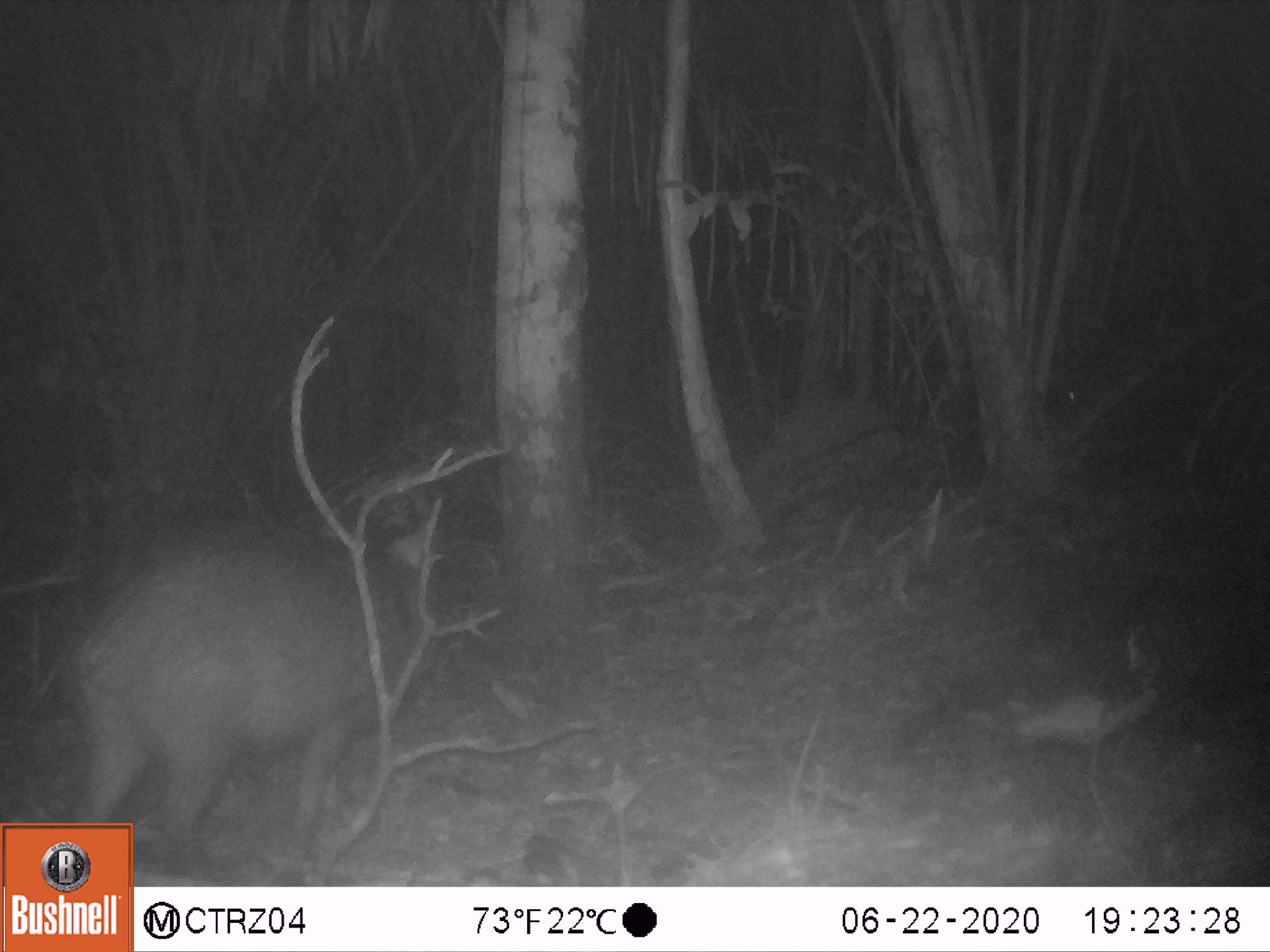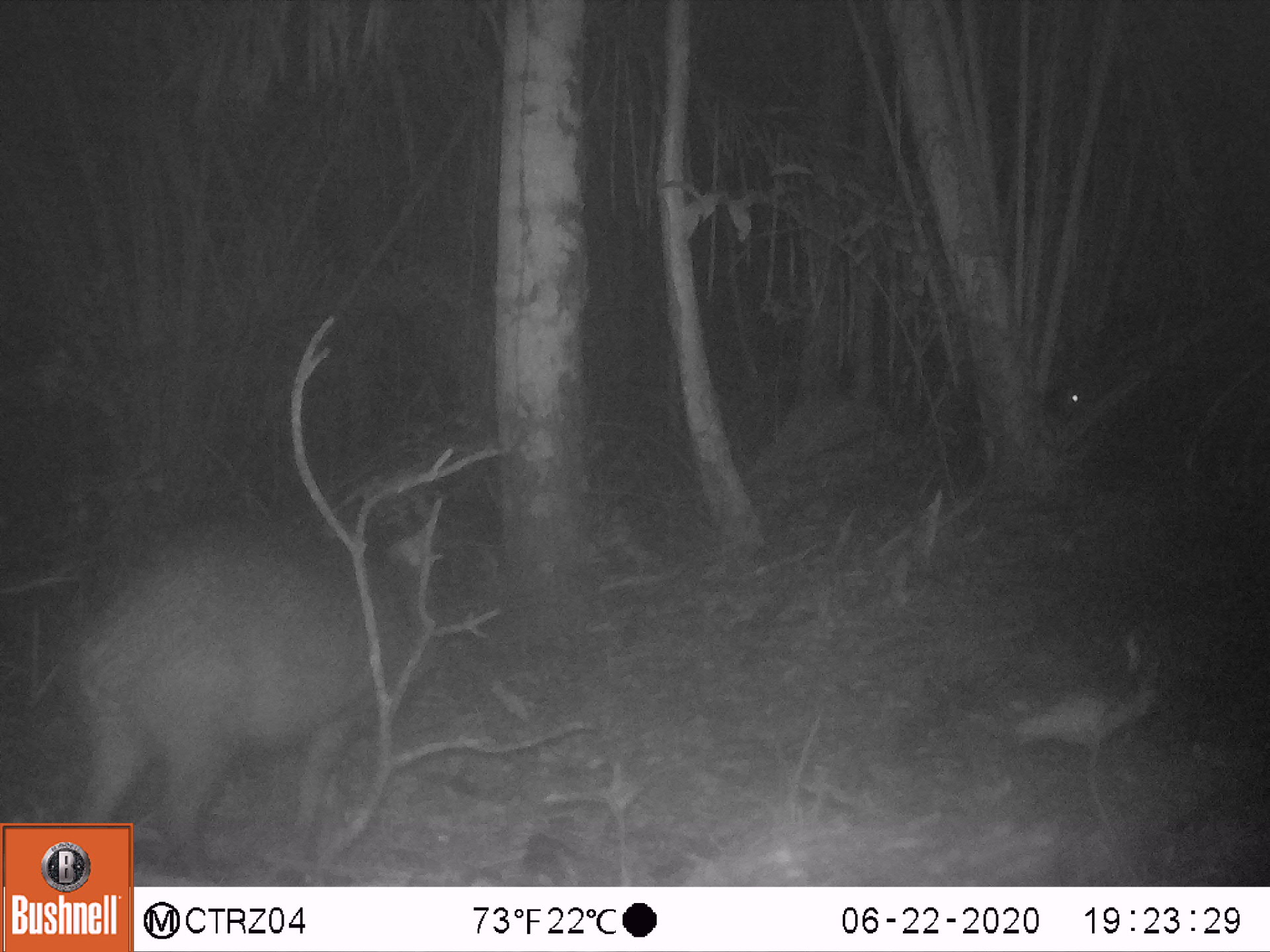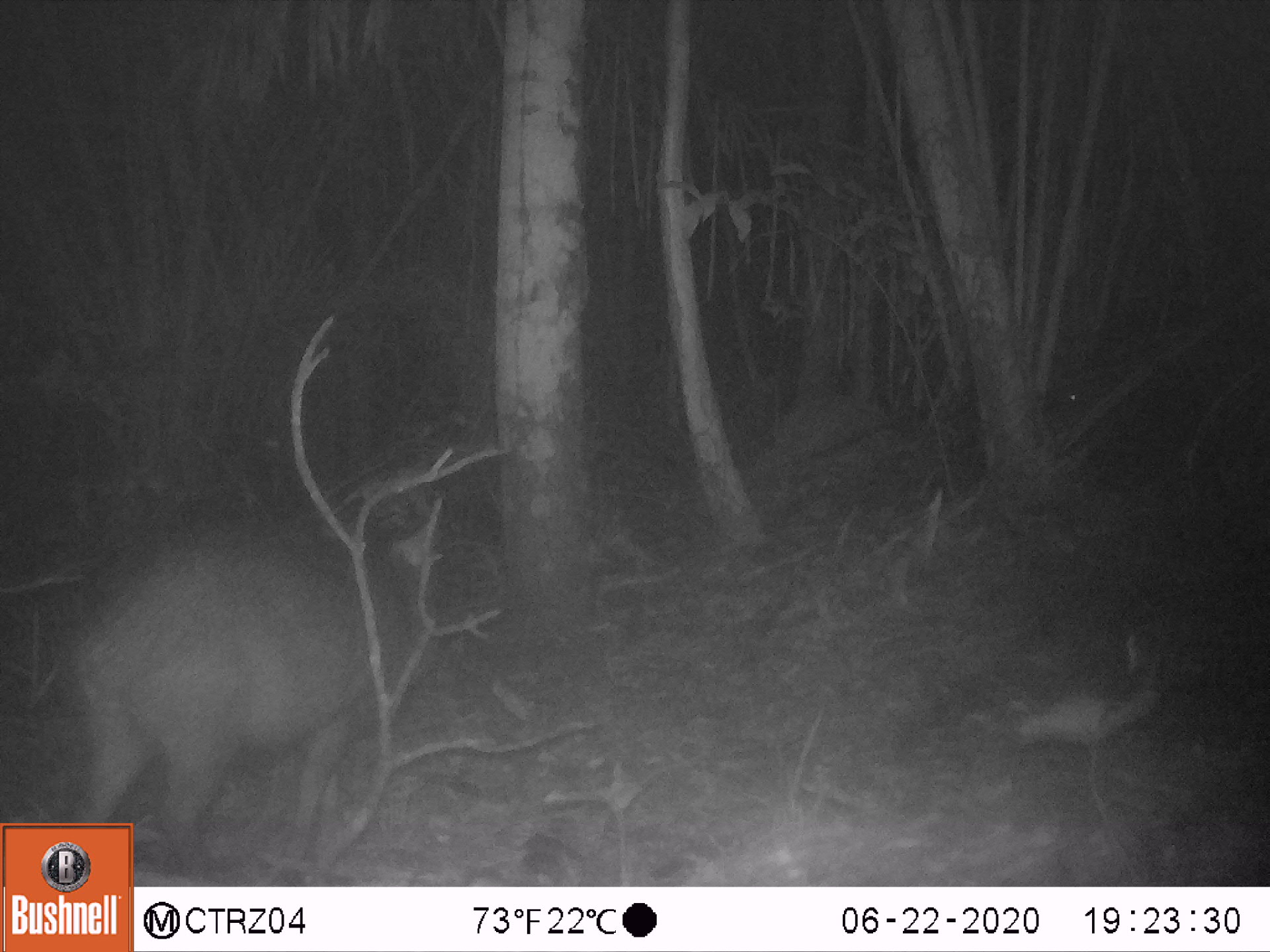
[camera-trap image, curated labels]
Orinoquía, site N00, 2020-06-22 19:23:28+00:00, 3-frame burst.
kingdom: Animalia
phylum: Chordata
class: Mammalia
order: Artiodactyla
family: Tayassuidae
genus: Pecari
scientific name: Pecari tajacu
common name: collared peccary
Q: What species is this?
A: Collared peccary (Pecari tajacu).